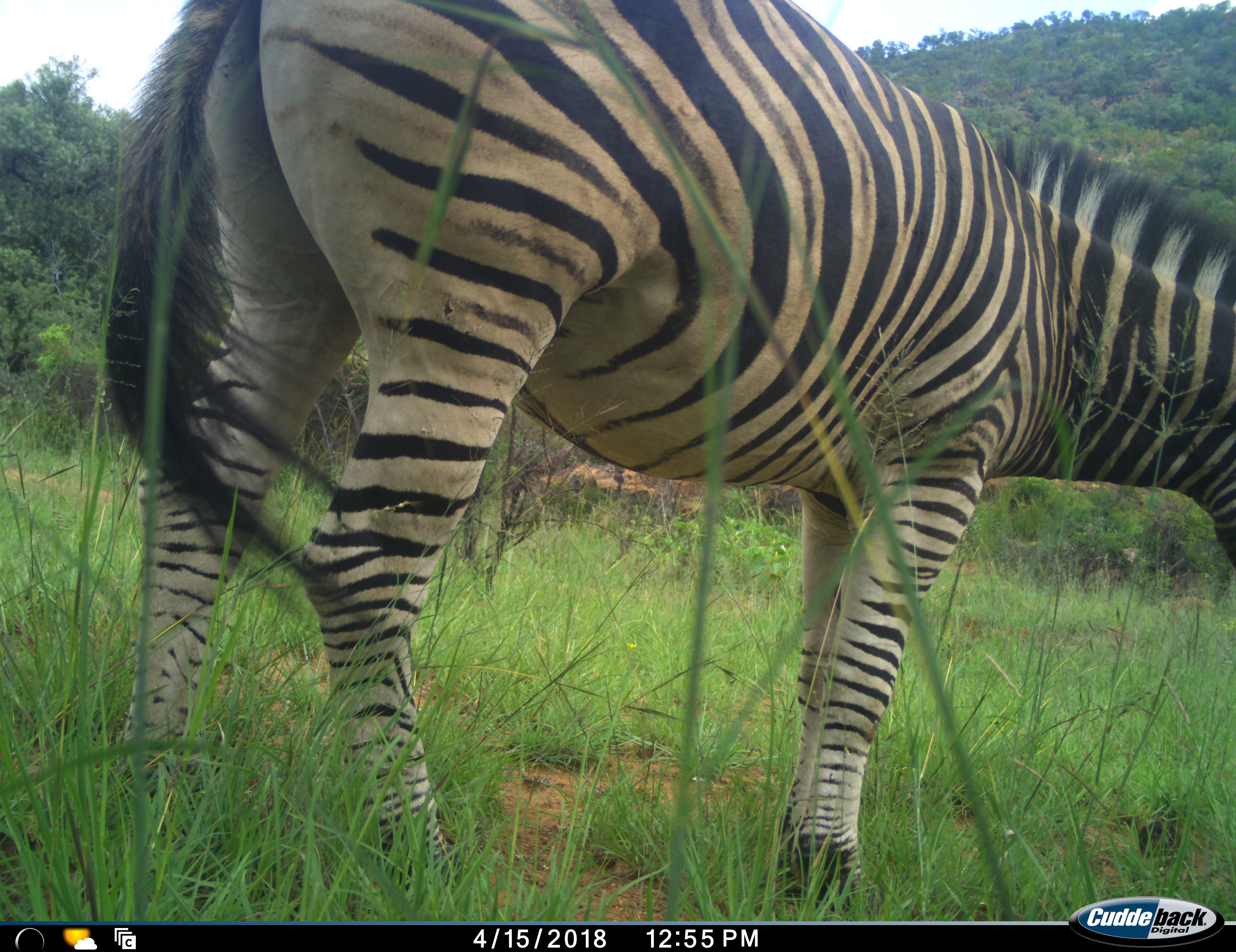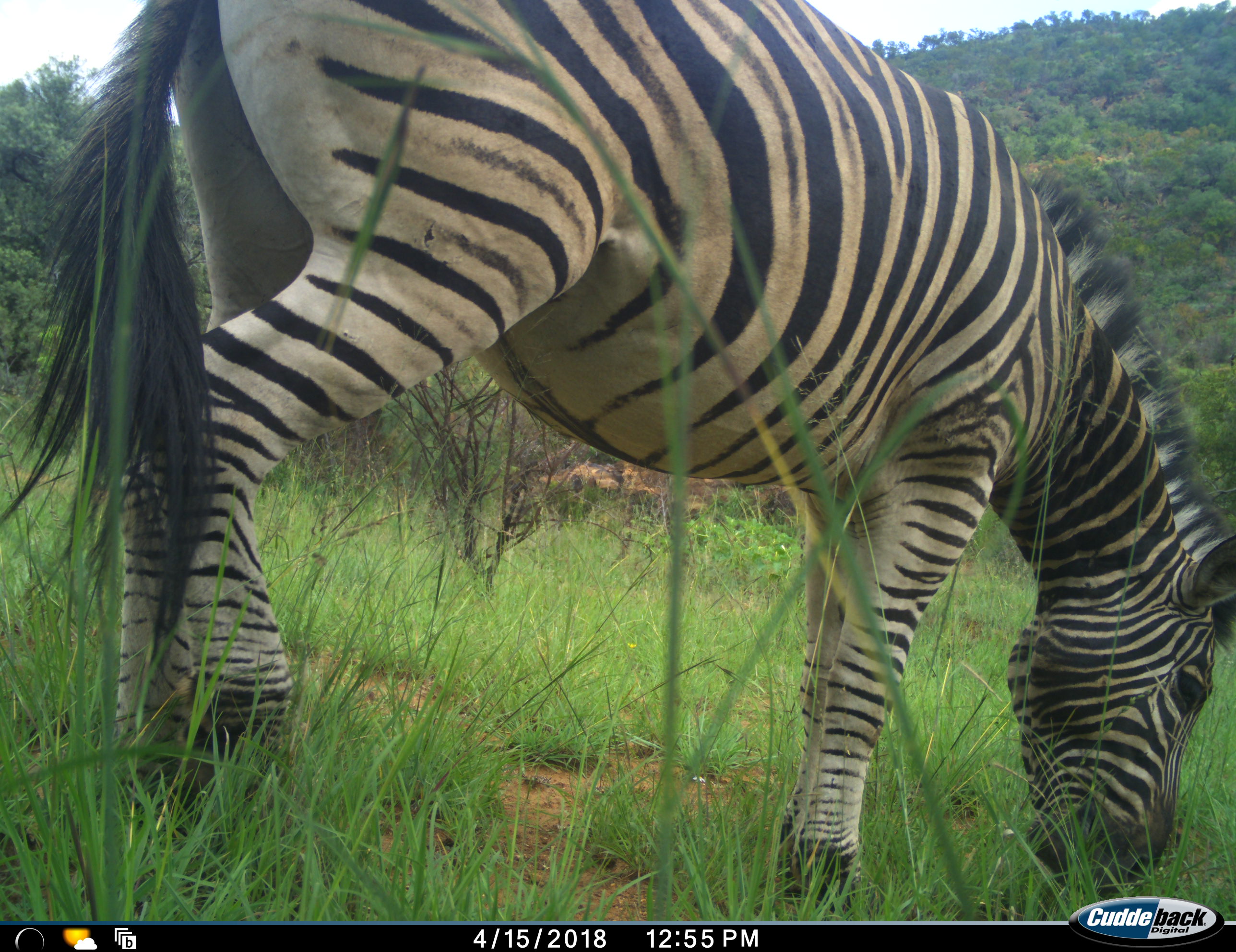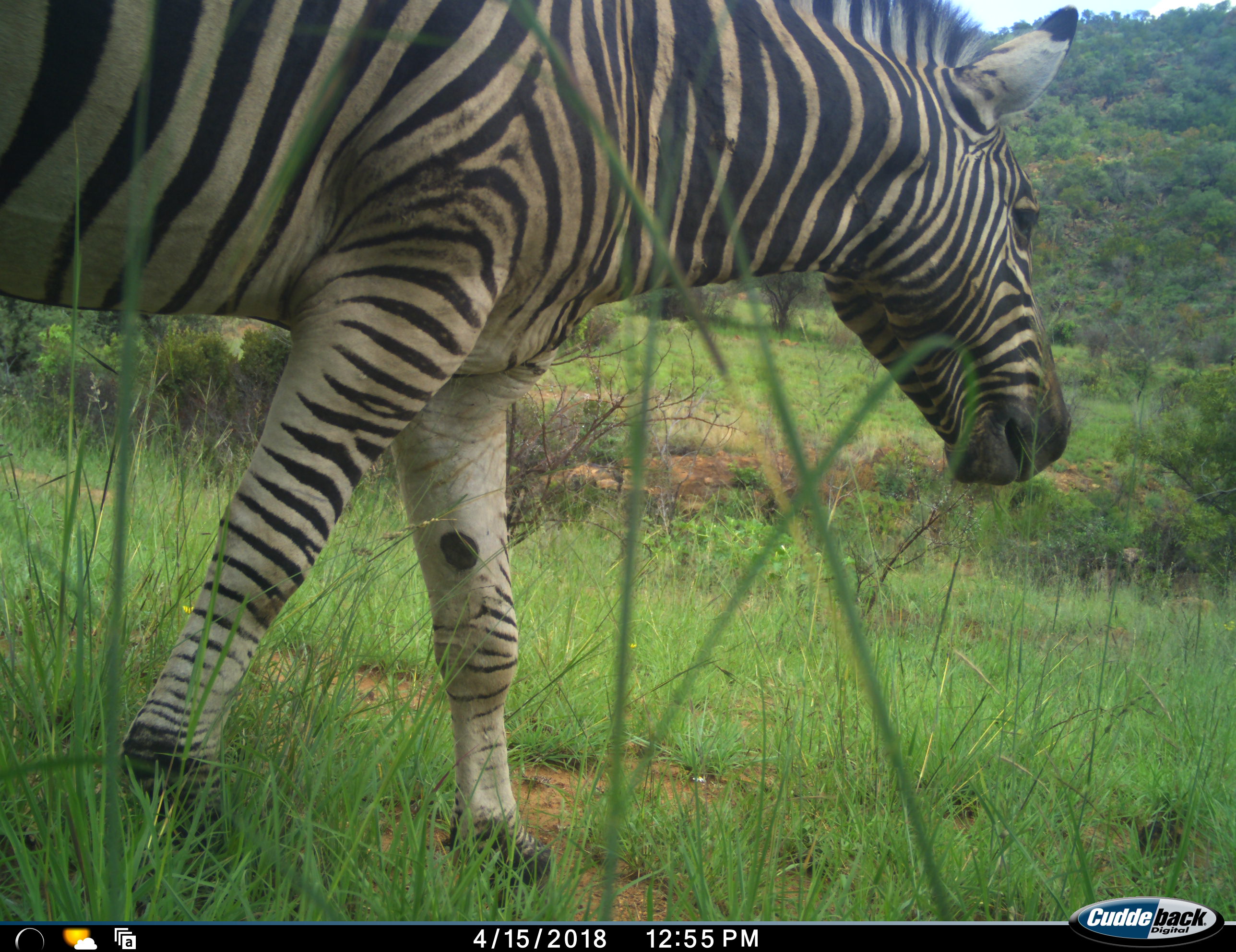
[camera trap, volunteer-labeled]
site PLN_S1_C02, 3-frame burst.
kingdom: Animalia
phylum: Chordata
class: Mammalia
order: Perissodactyla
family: Equidae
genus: Equus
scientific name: Equus quagga burchellii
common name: burchell's zebra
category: zebraburchells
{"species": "zebraburchells (burchell's zebra) (Equus quagga burchellii)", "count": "1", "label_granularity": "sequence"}